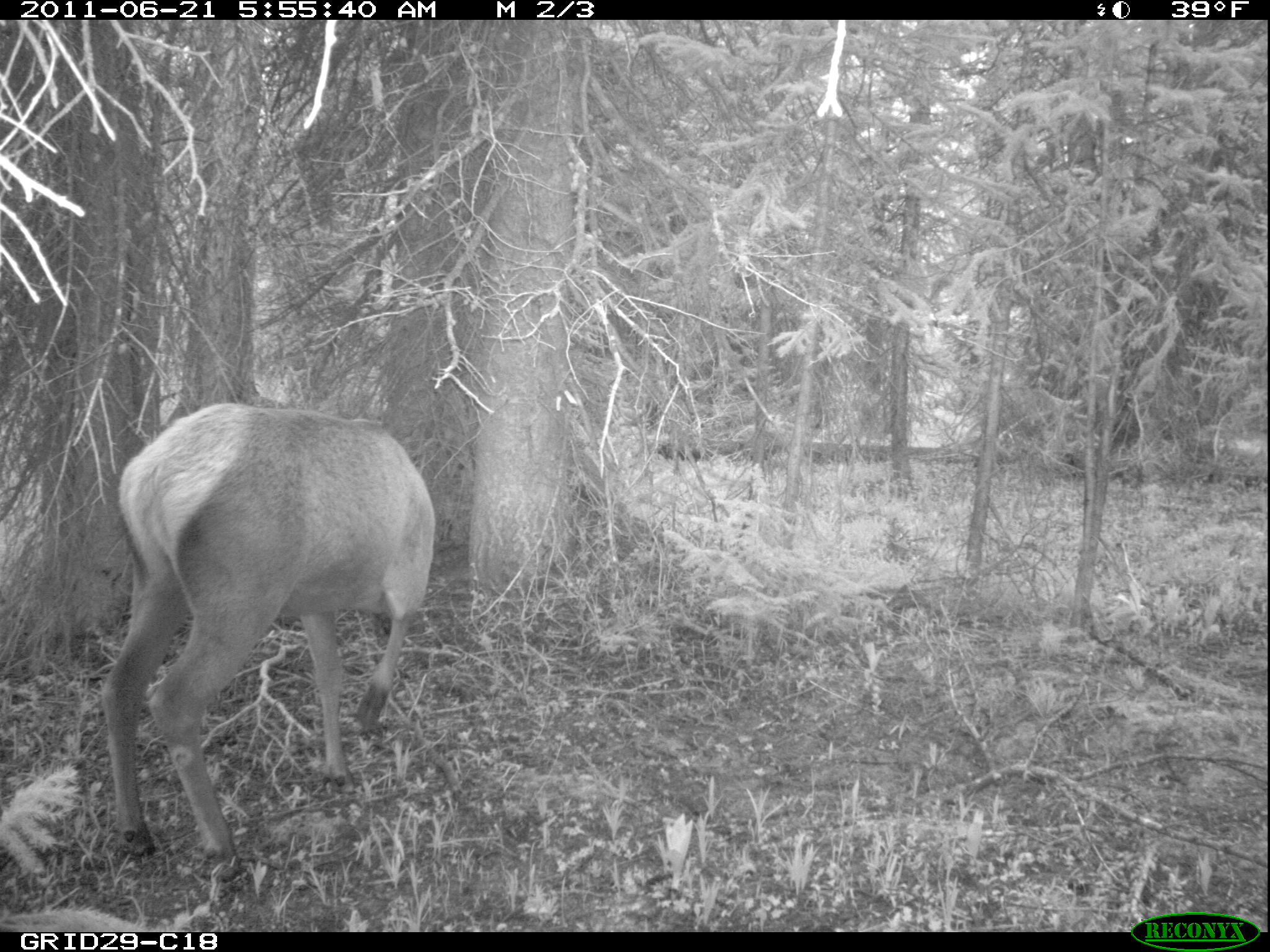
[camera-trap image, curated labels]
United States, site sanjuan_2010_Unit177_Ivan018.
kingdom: Animalia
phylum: Chordata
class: Mammalia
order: Artiodactyla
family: Cervidae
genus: Cervus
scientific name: Cervus elaphus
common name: red deer